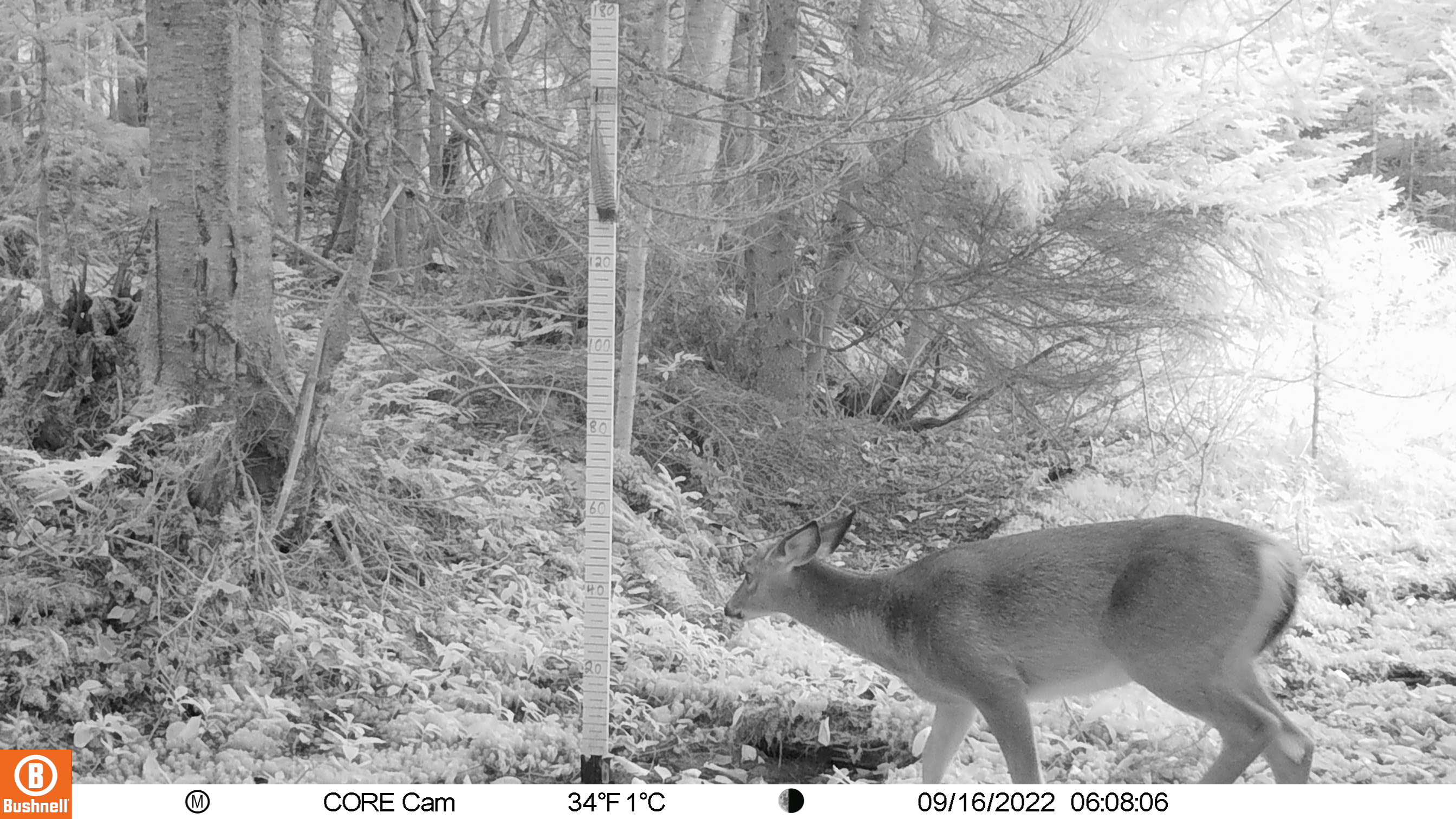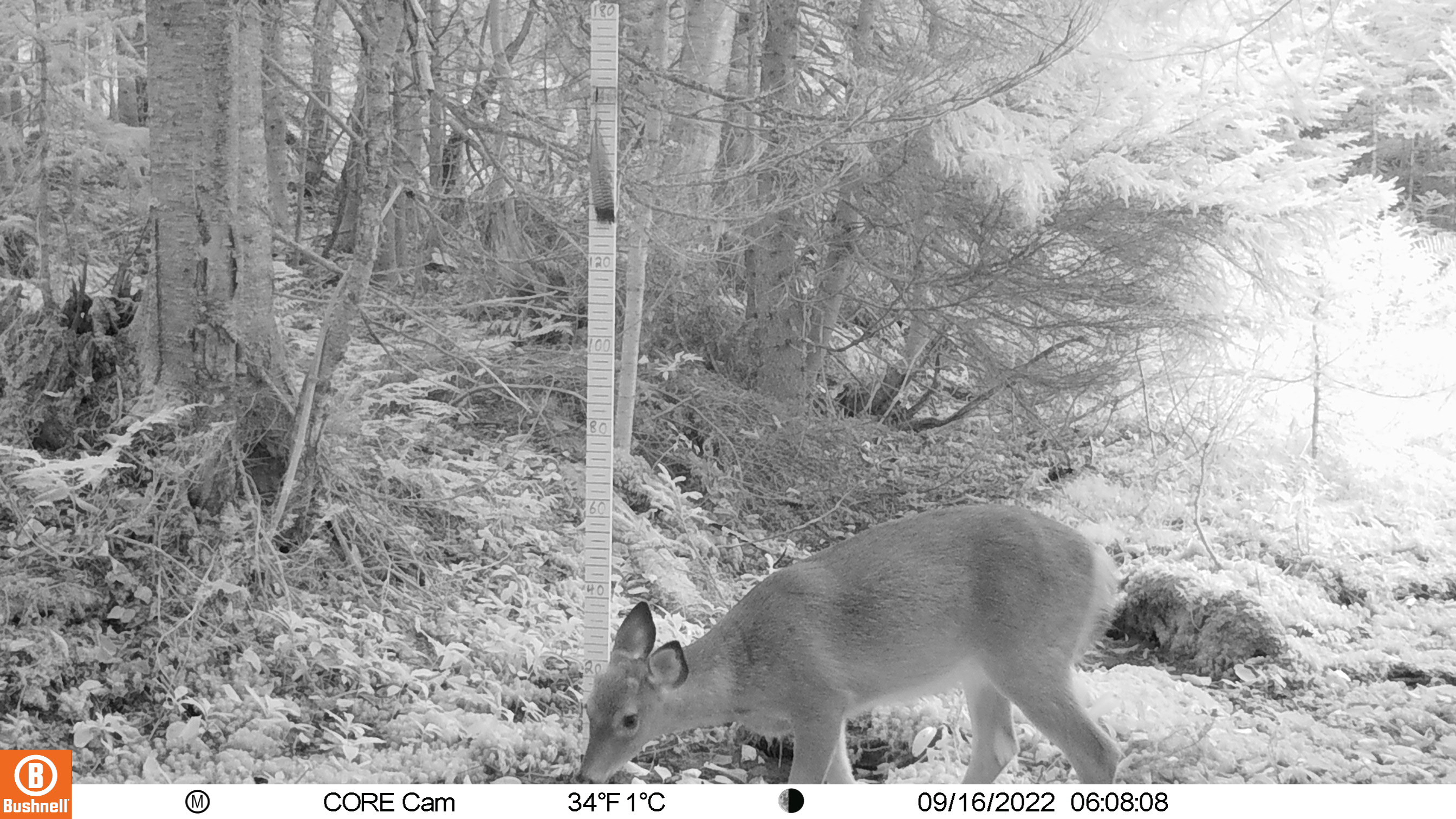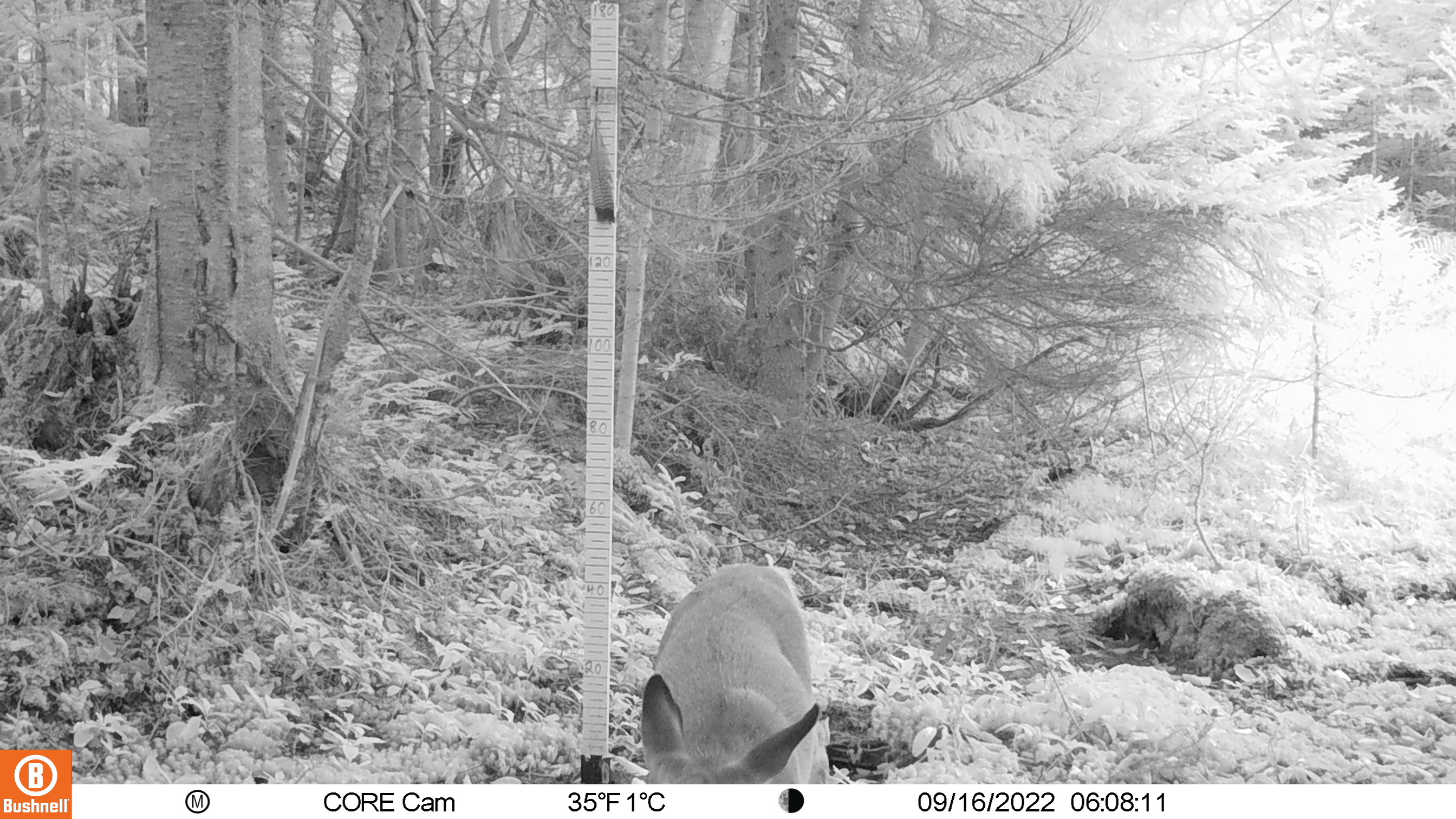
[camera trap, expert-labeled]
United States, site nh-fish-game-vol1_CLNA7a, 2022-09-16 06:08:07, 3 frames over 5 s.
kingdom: Animalia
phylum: Chordata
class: Mammalia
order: Artiodactyla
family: Cervidae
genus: Odocoileus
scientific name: Odocoileus virginianus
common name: white-tailed deer